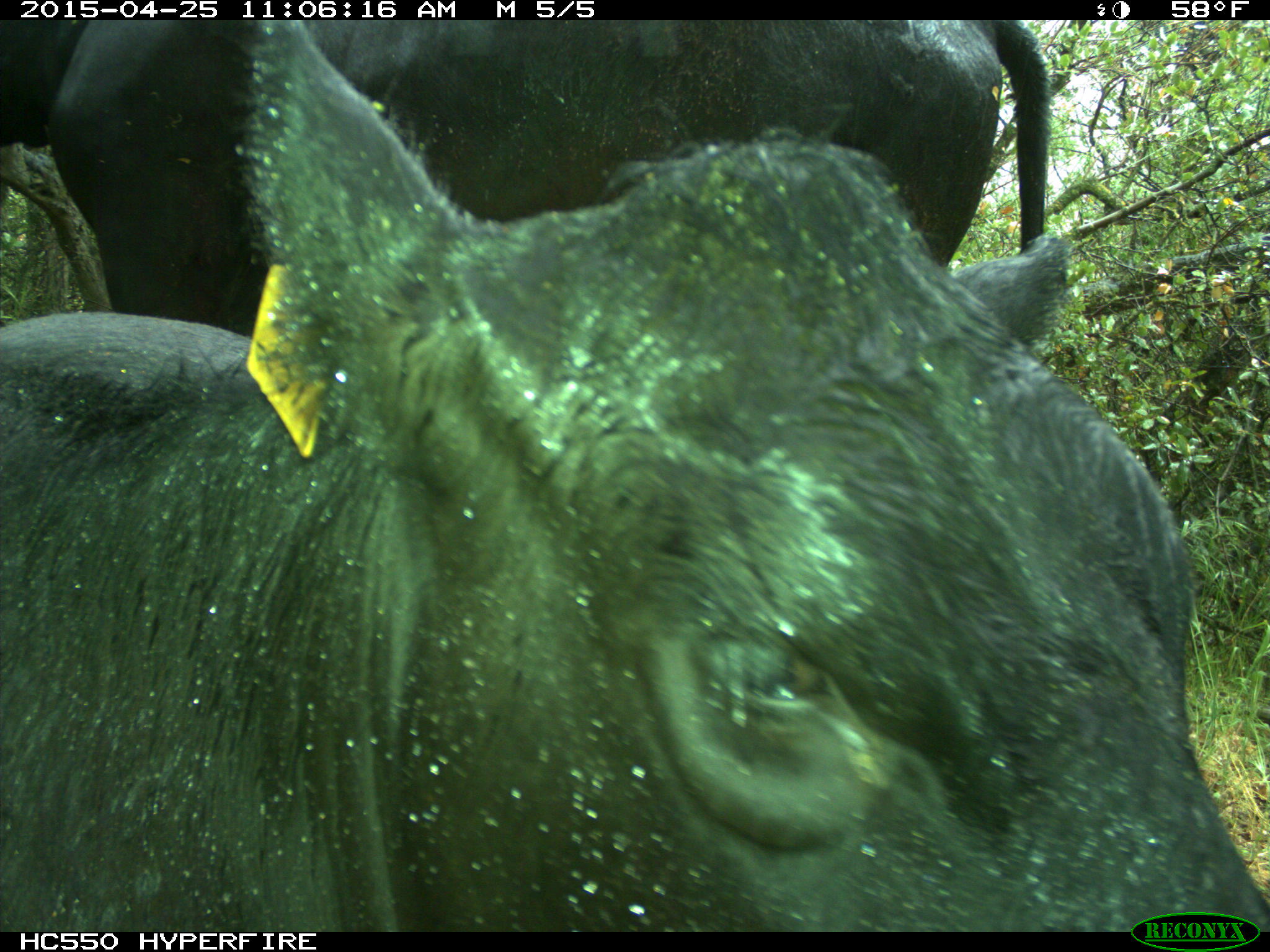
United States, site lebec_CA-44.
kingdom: Animalia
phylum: Chordata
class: Mammalia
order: Artiodactyla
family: Suidae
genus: Sus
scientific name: Sus scrofa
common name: wild boar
Sus scrofa (wild boar).